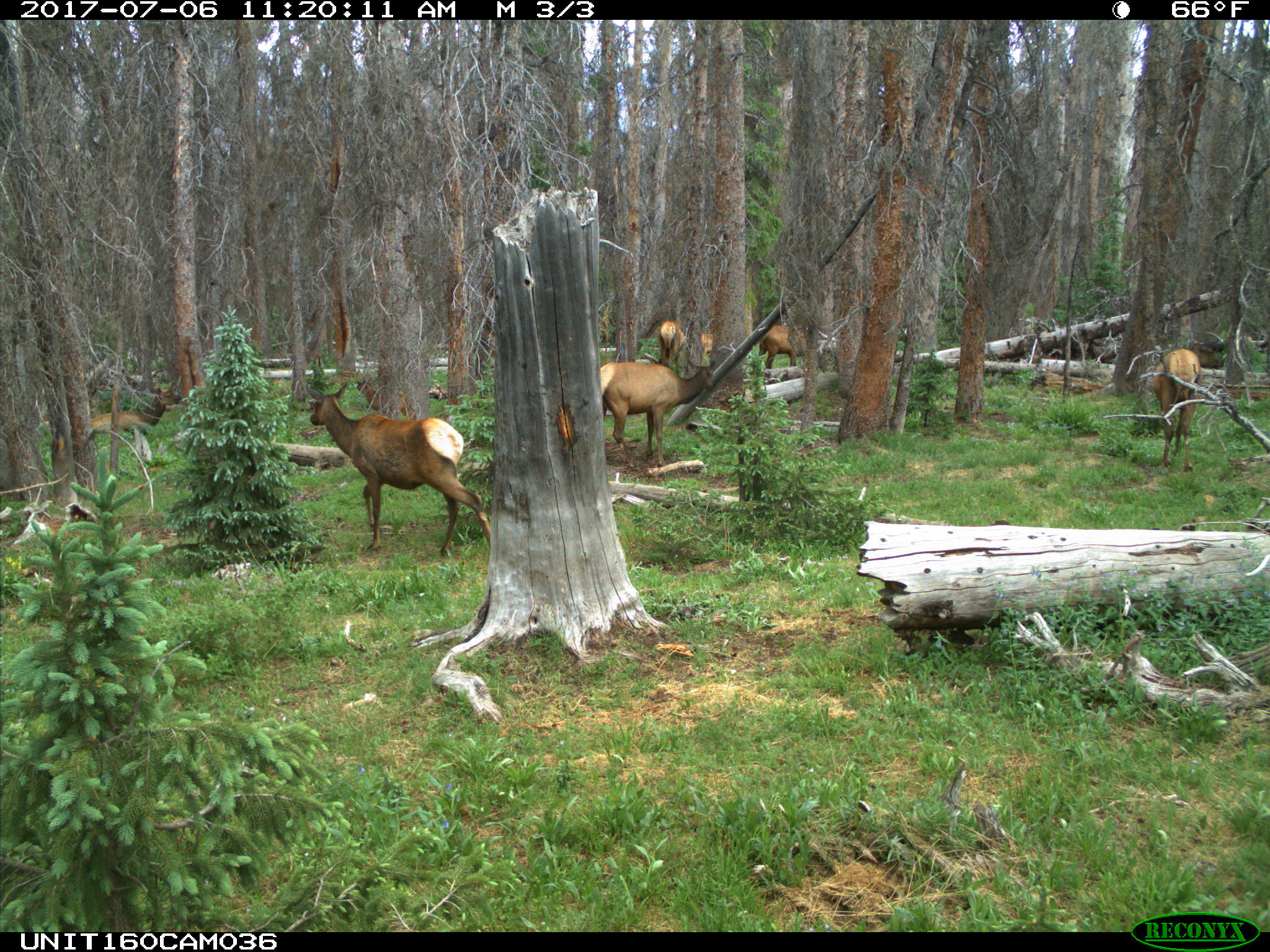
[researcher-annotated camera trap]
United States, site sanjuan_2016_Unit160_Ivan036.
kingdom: Animalia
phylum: Chordata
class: Mammalia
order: Artiodactyla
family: Cervidae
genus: Cervus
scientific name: Cervus elaphus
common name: red deer